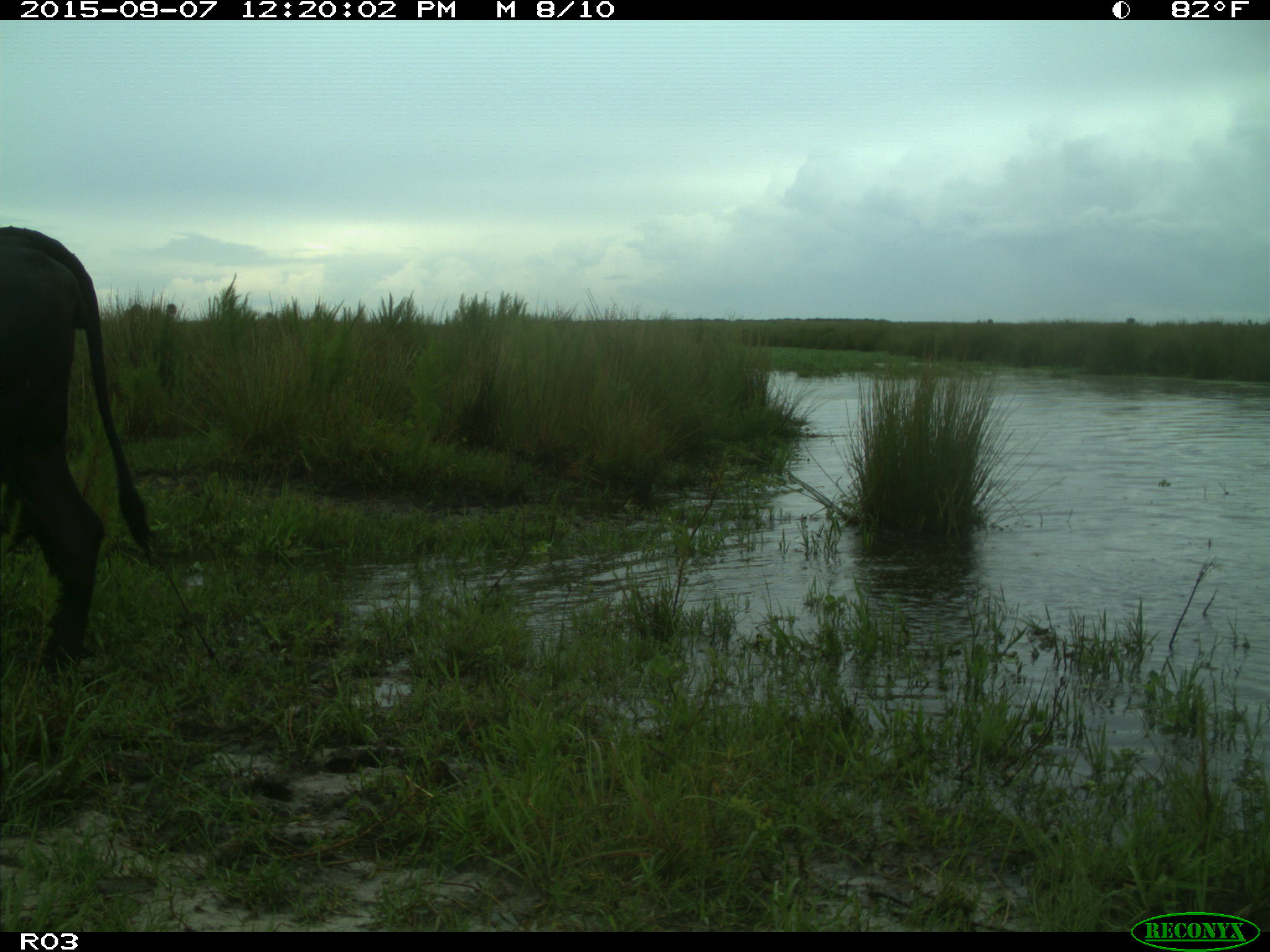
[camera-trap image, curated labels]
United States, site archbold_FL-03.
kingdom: Animalia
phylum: Chordata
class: Mammalia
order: Artiodactyla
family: Bovidae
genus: Bos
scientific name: Bos taurus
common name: domestic cow